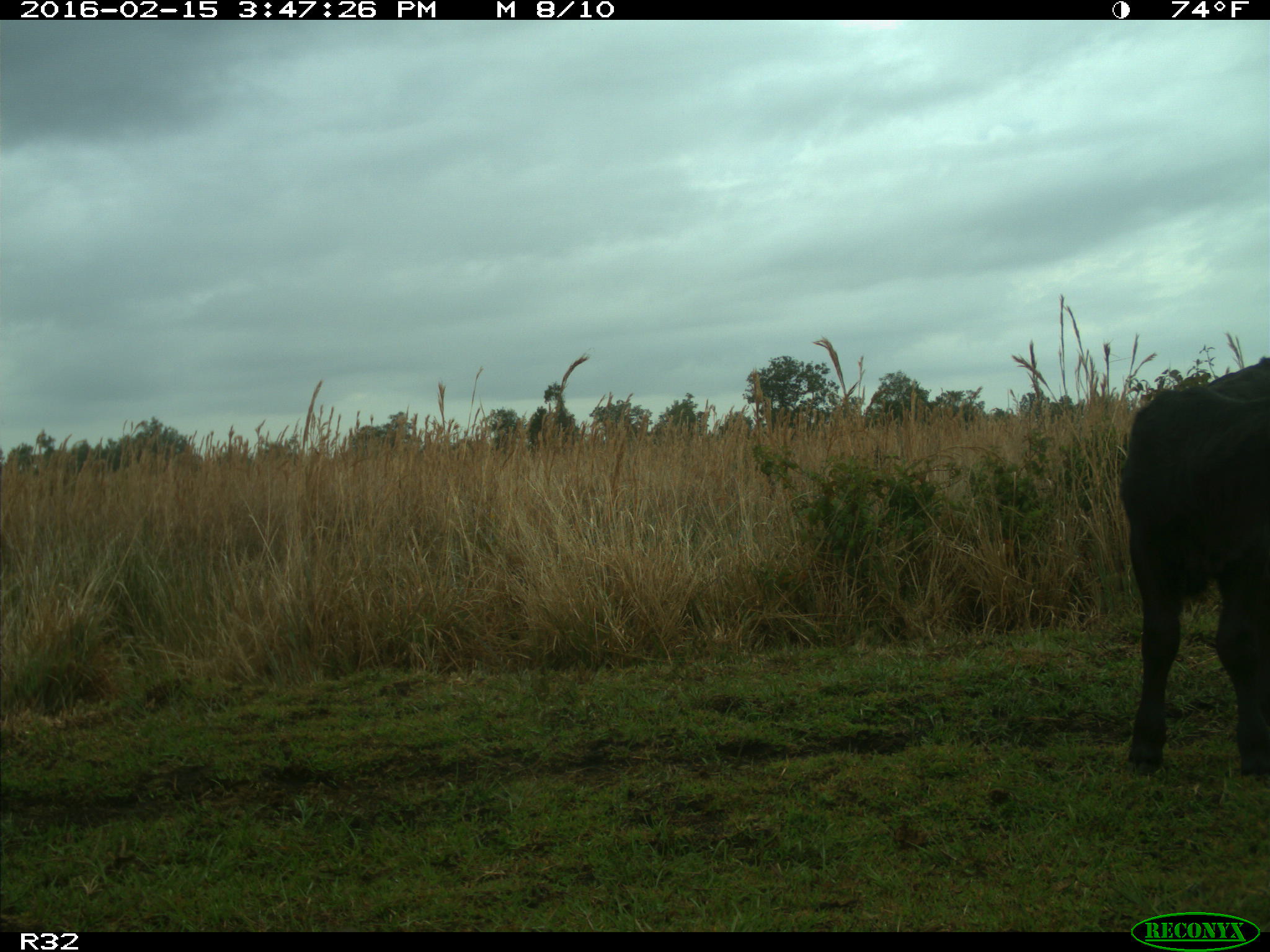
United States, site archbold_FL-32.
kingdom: Animalia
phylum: Chordata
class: Mammalia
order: Artiodactyla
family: Bovidae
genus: Bos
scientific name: Bos taurus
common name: domestic cow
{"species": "Bos taurus (domestic cow)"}